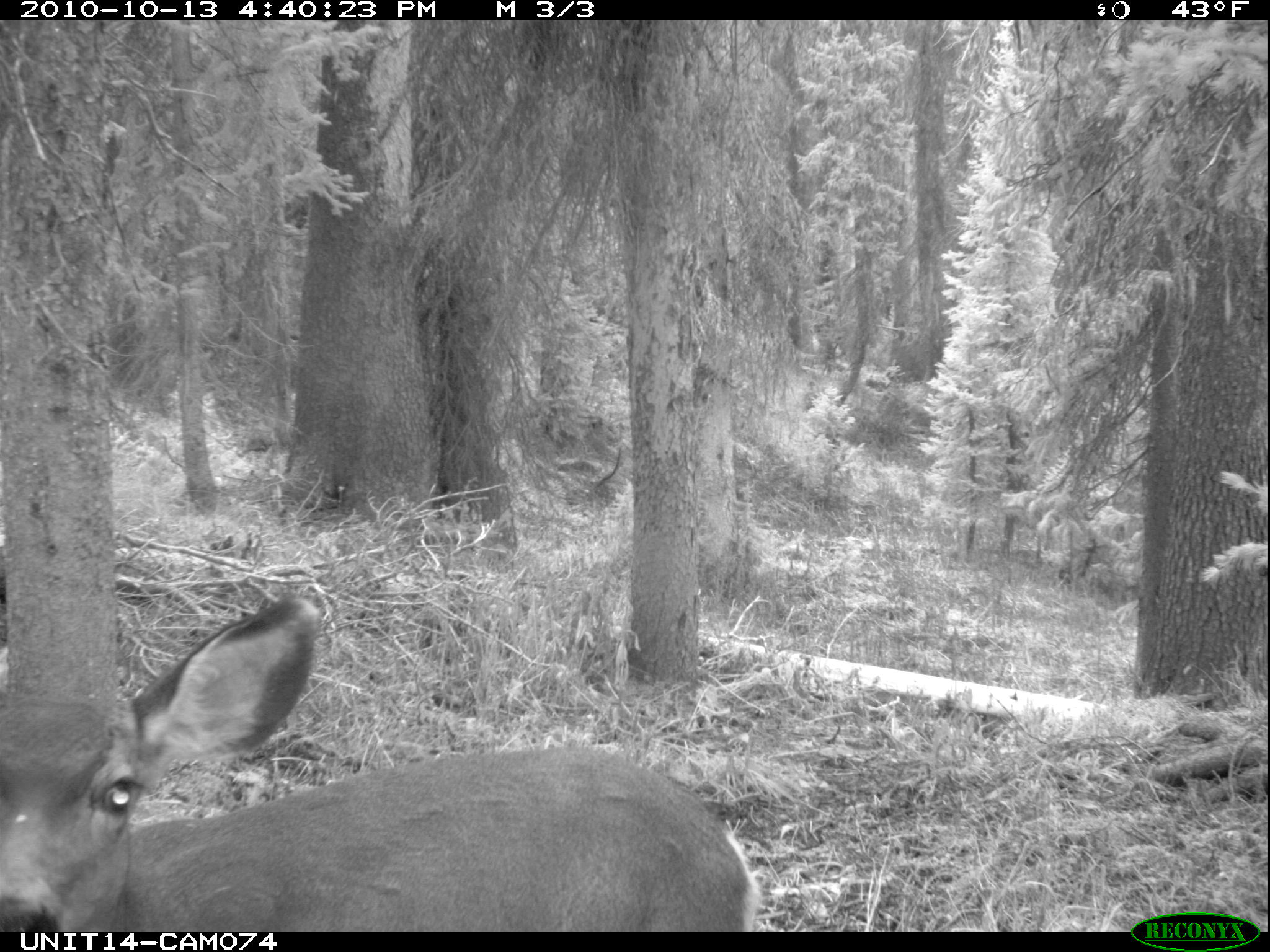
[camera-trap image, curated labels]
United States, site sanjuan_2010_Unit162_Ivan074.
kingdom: Animalia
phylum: Chordata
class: Mammalia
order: Artiodactyla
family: Cervidae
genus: Odocoileus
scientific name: Odocoileus hemionus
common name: mule deer